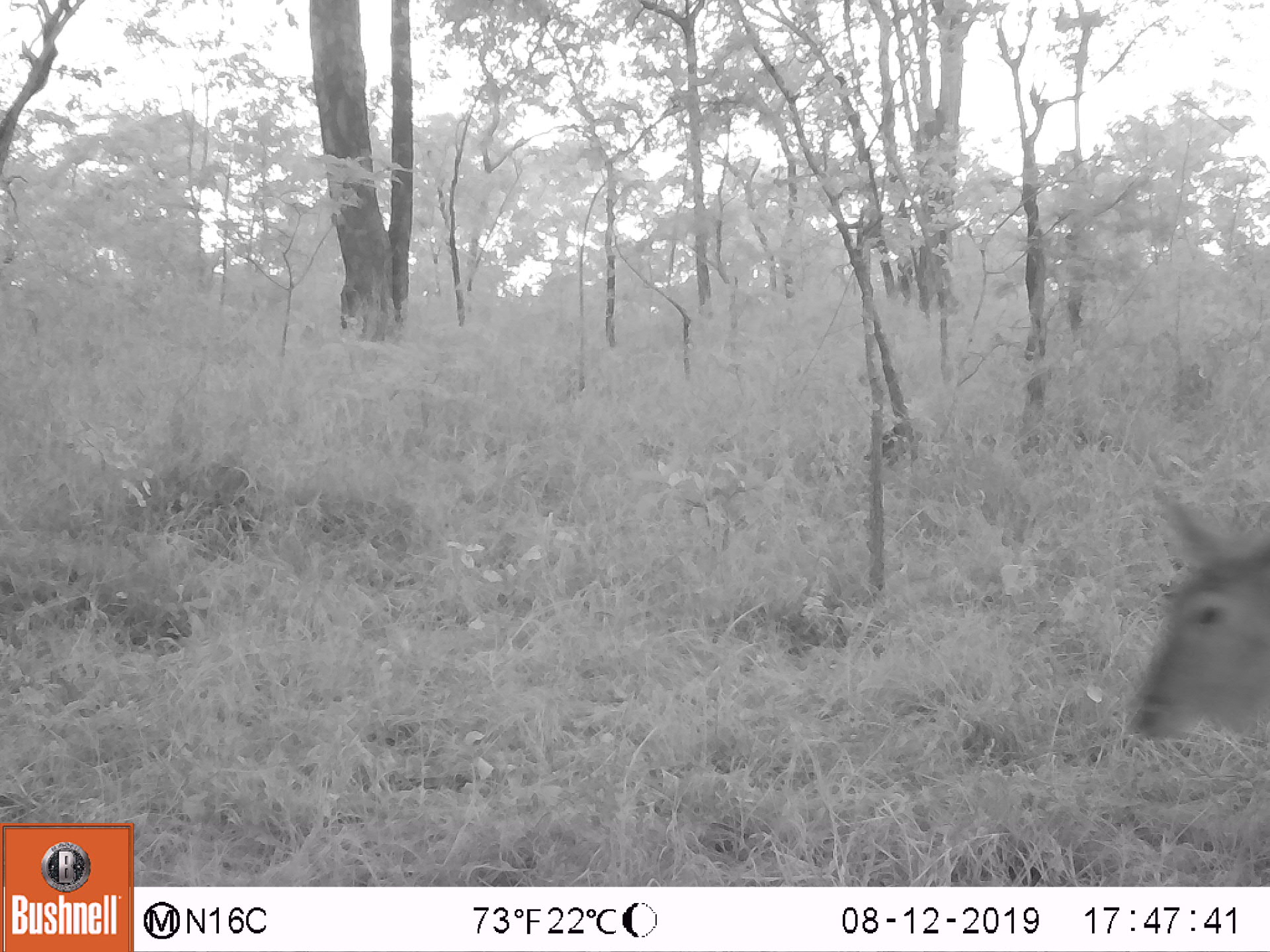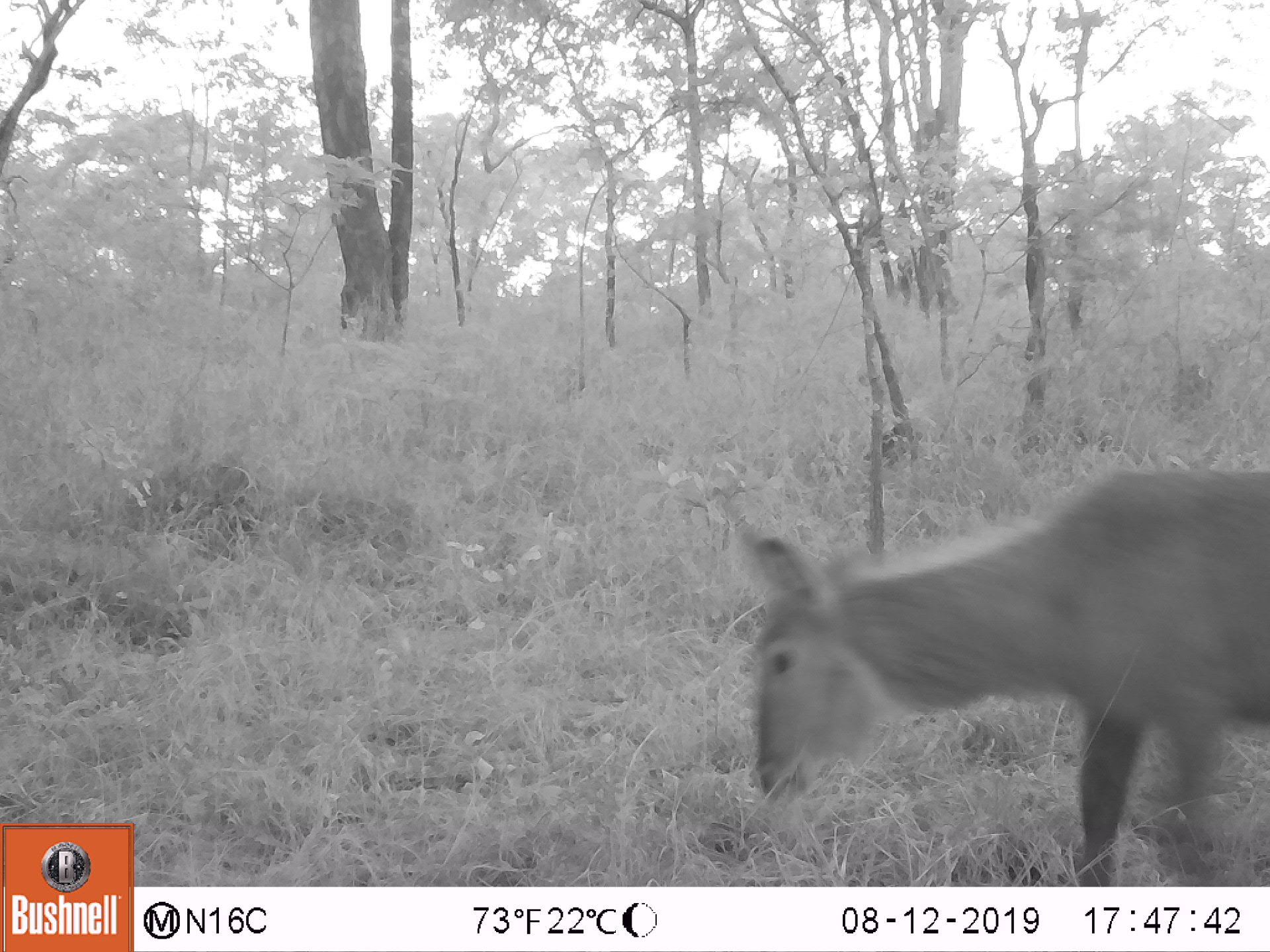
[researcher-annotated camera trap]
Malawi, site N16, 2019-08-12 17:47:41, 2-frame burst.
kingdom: Animalia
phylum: Chordata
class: Mammalia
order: Artiodactyla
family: Bovidae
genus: Kobus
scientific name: Kobus ellipsiprymnus ellipsiprymnus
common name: common waterbuck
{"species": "common waterbuck (Kobus ellipsiprymnus ellipsiprymnus)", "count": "1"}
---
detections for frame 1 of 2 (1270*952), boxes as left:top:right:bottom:
common waterbuck: 1121:474:1262:754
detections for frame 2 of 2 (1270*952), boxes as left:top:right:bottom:
common waterbuck: 720:463:1268:882